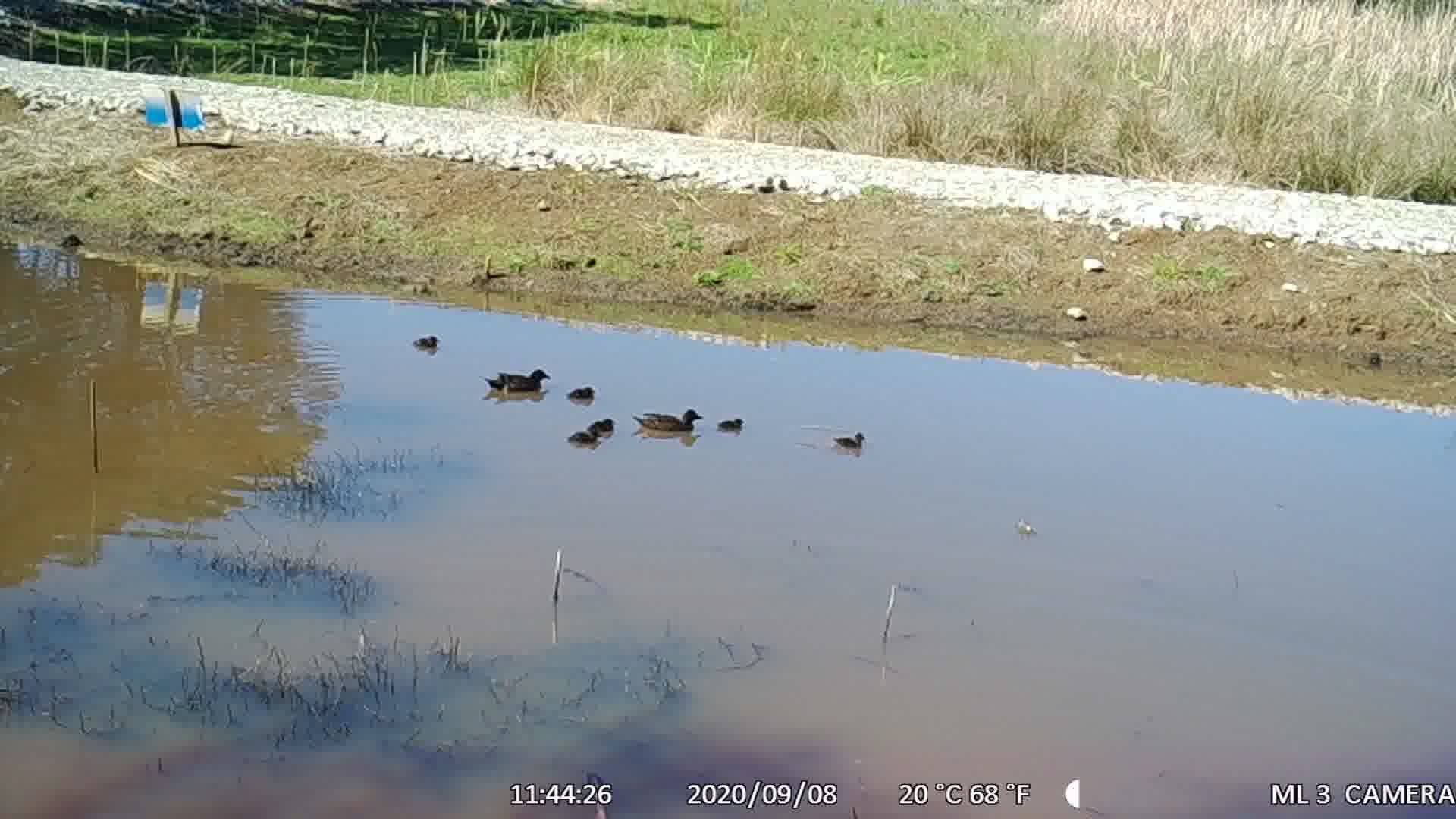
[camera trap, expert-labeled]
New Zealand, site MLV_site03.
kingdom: Animalia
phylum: Chordata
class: Aves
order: Anseriformes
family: Anatidae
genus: Anas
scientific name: Anas chlorotis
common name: brown teal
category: pateke